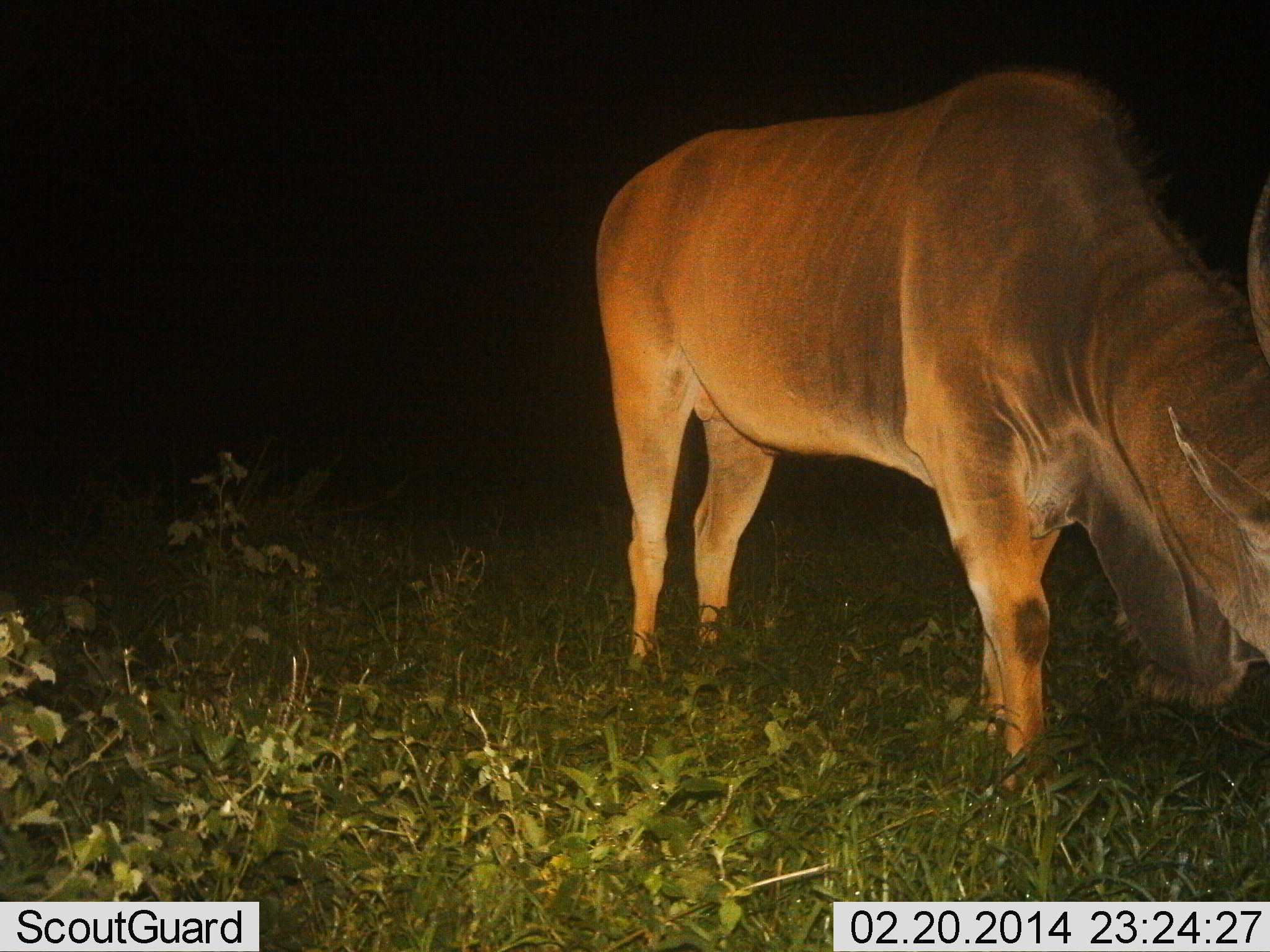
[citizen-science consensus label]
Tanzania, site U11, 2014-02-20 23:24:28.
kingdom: Animalia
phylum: Chordata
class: Mammalia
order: Artiodactyla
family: Bovidae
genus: Tragelaphus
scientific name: Tragelaphus oryx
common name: eland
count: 1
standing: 30%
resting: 0%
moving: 0%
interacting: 0%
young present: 0%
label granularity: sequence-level